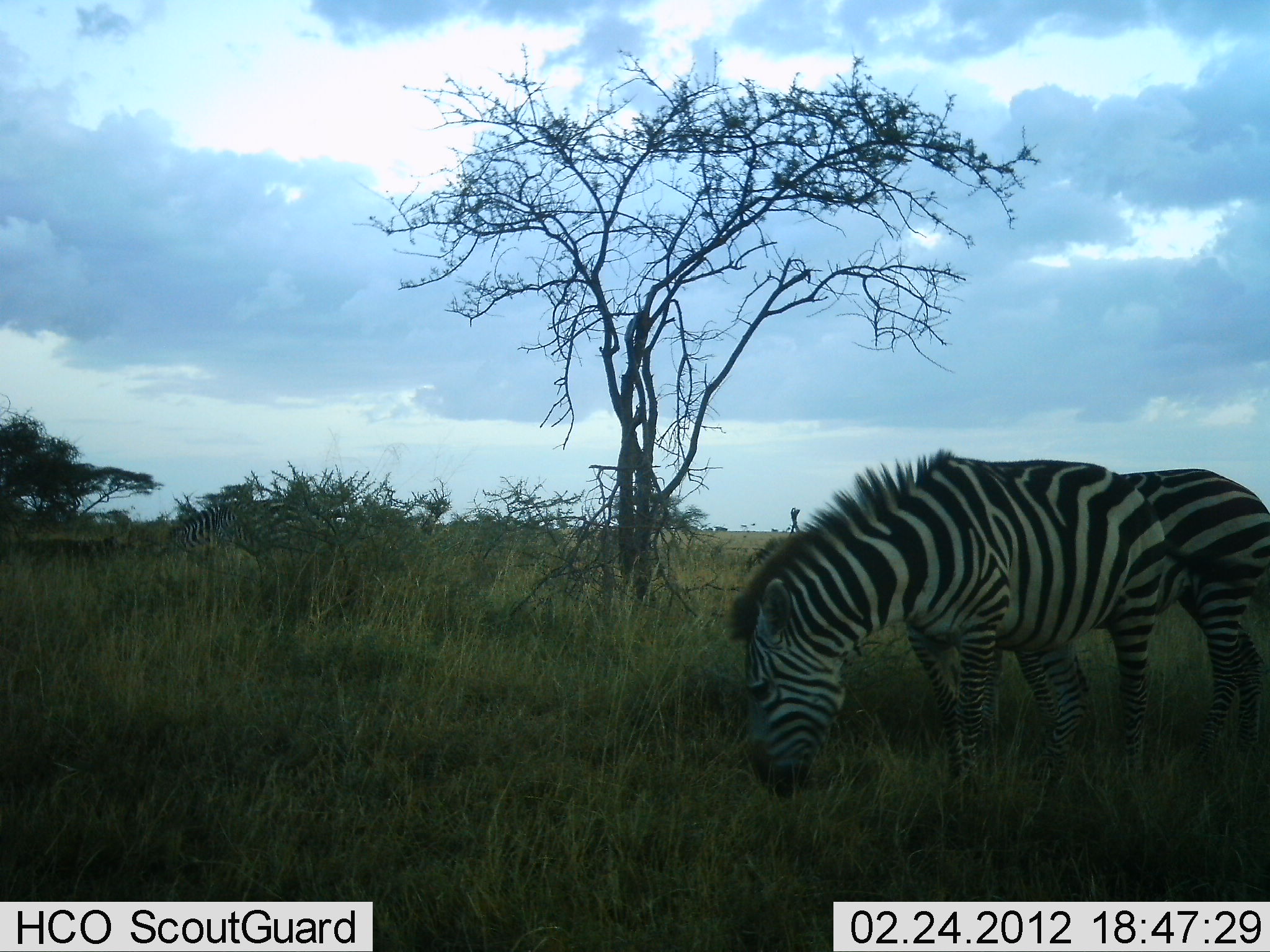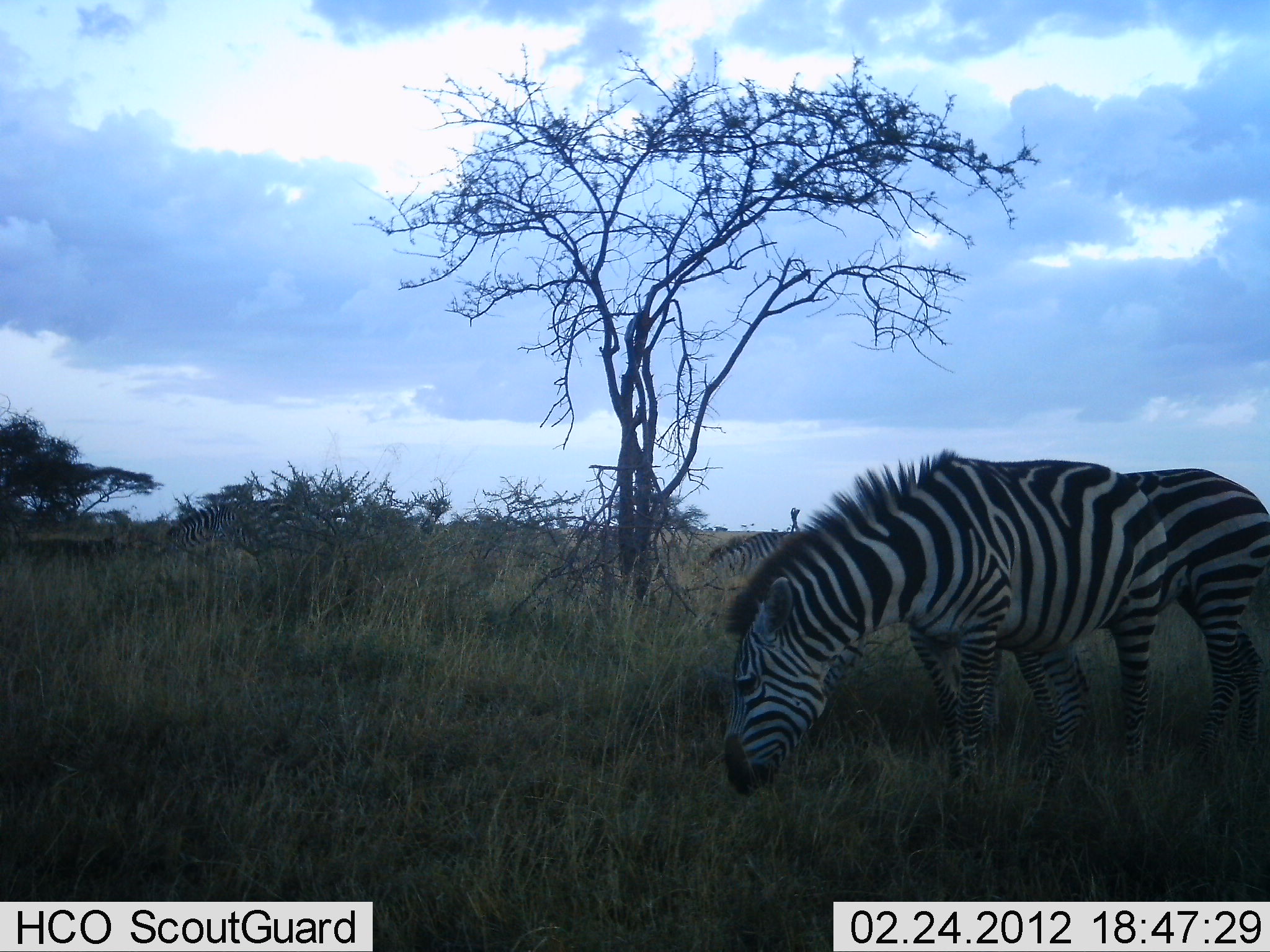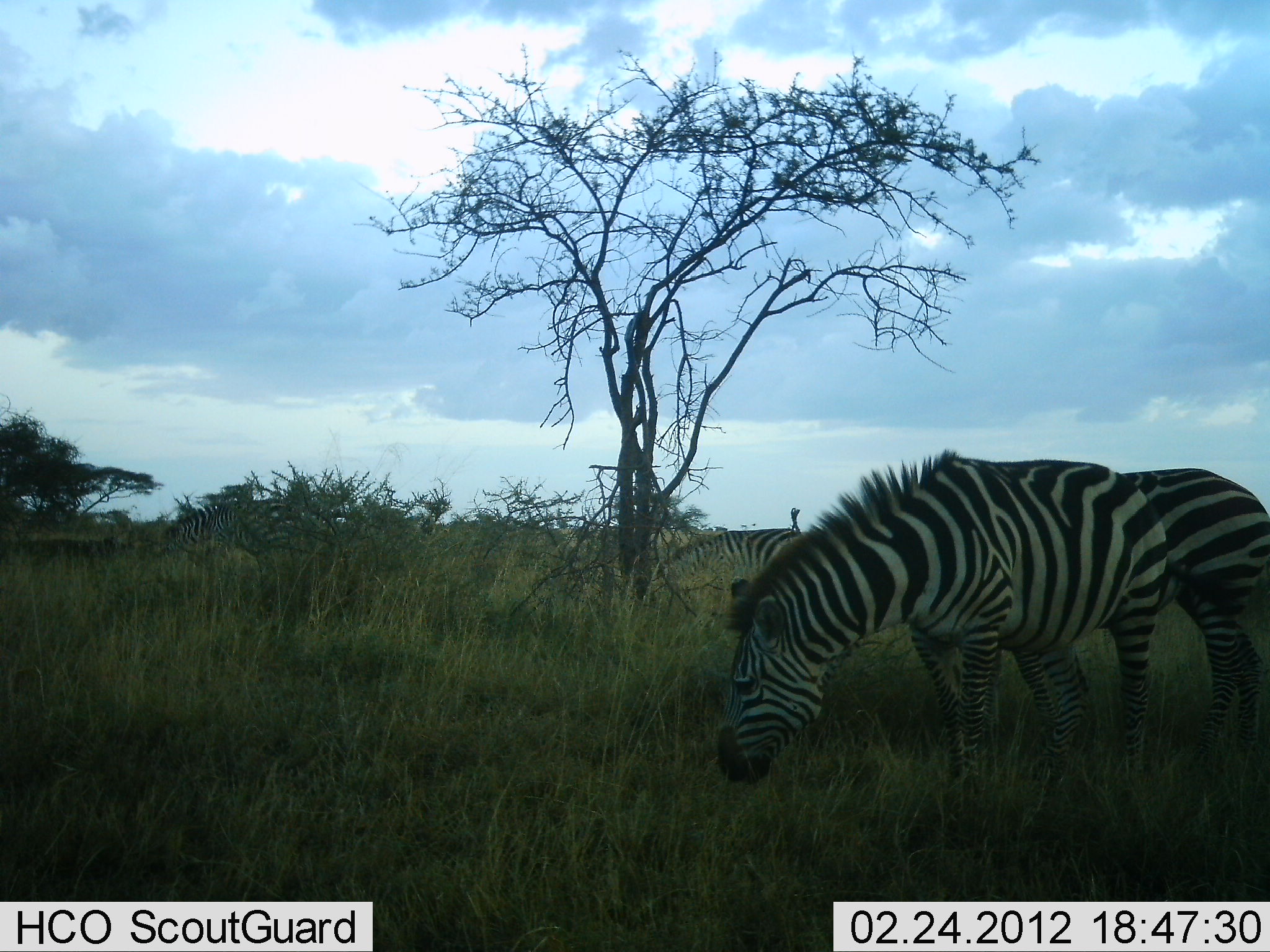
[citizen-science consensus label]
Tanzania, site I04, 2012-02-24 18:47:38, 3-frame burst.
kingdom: Animalia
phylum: Chordata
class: Mammalia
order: Perissodactyla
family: Equidae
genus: Equus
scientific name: Equus quagga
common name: plains zebra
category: zebra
Zebra (plains zebra) (Equus quagga), count 3. Behavior (volunteer vote fractions): standing 33%, resting 0%, moving 10%, interacting 0%. Young present (vote fraction): 0%. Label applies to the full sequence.